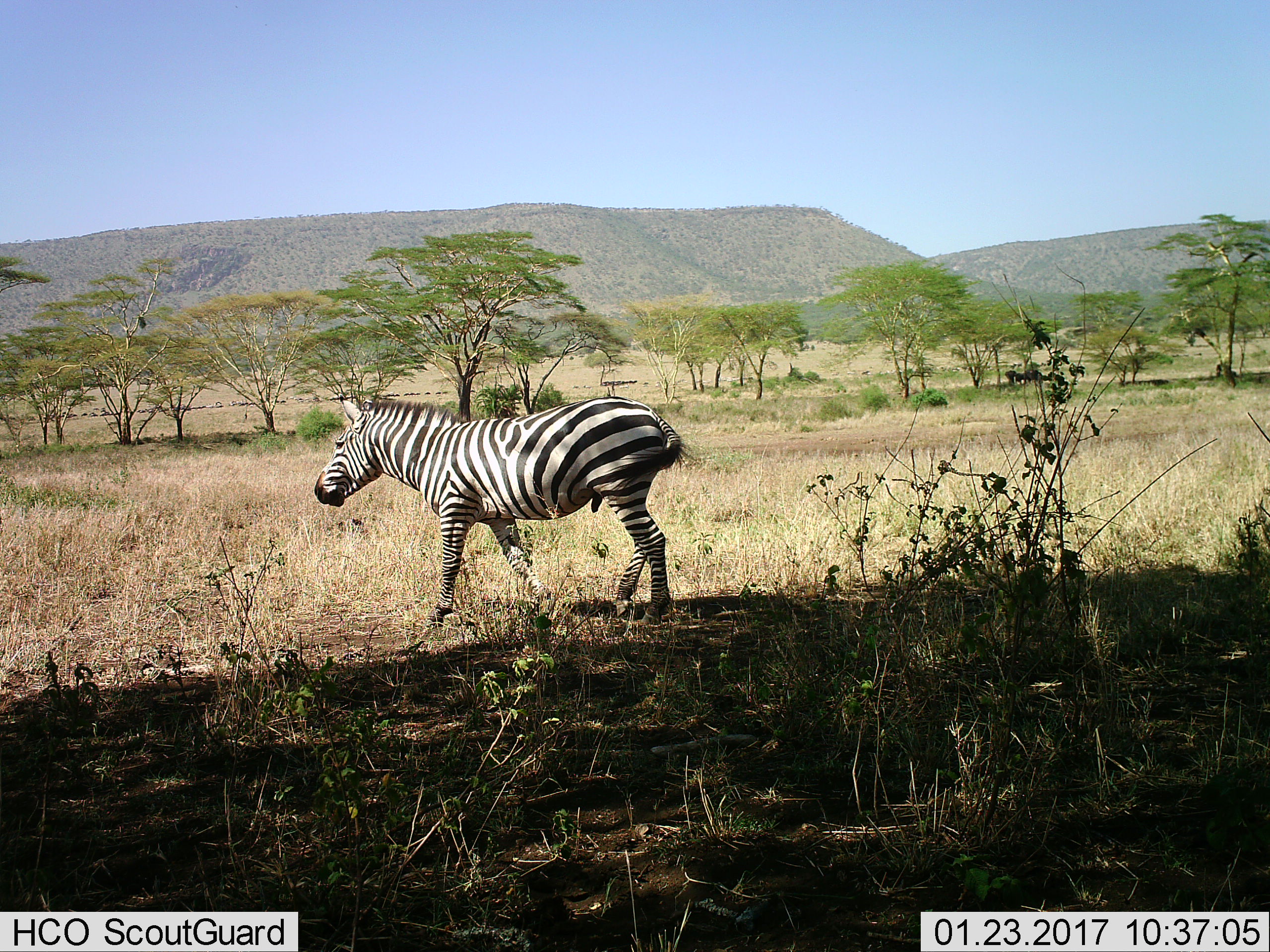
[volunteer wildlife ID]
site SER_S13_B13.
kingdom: Animalia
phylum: Chordata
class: Mammalia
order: Perissodactyla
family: Equidae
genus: Equus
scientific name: Equus quagga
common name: plains zebra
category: zebraplains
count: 1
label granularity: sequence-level